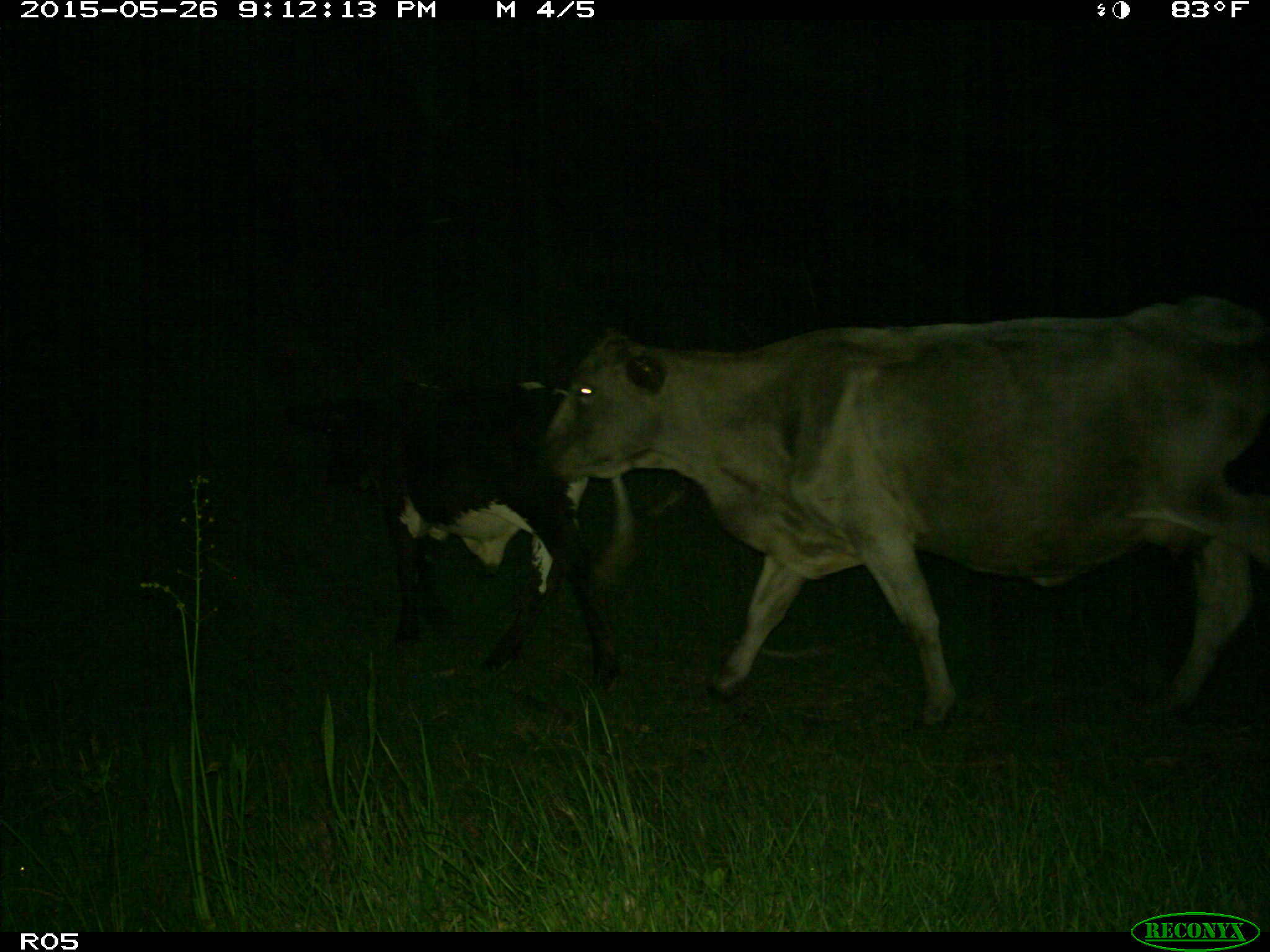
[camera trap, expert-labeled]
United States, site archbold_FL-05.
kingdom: Animalia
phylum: Chordata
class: Mammalia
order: Artiodactyla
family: Bovidae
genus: Bos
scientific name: Bos taurus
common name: domestic cow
Bos taurus (domestic cow).